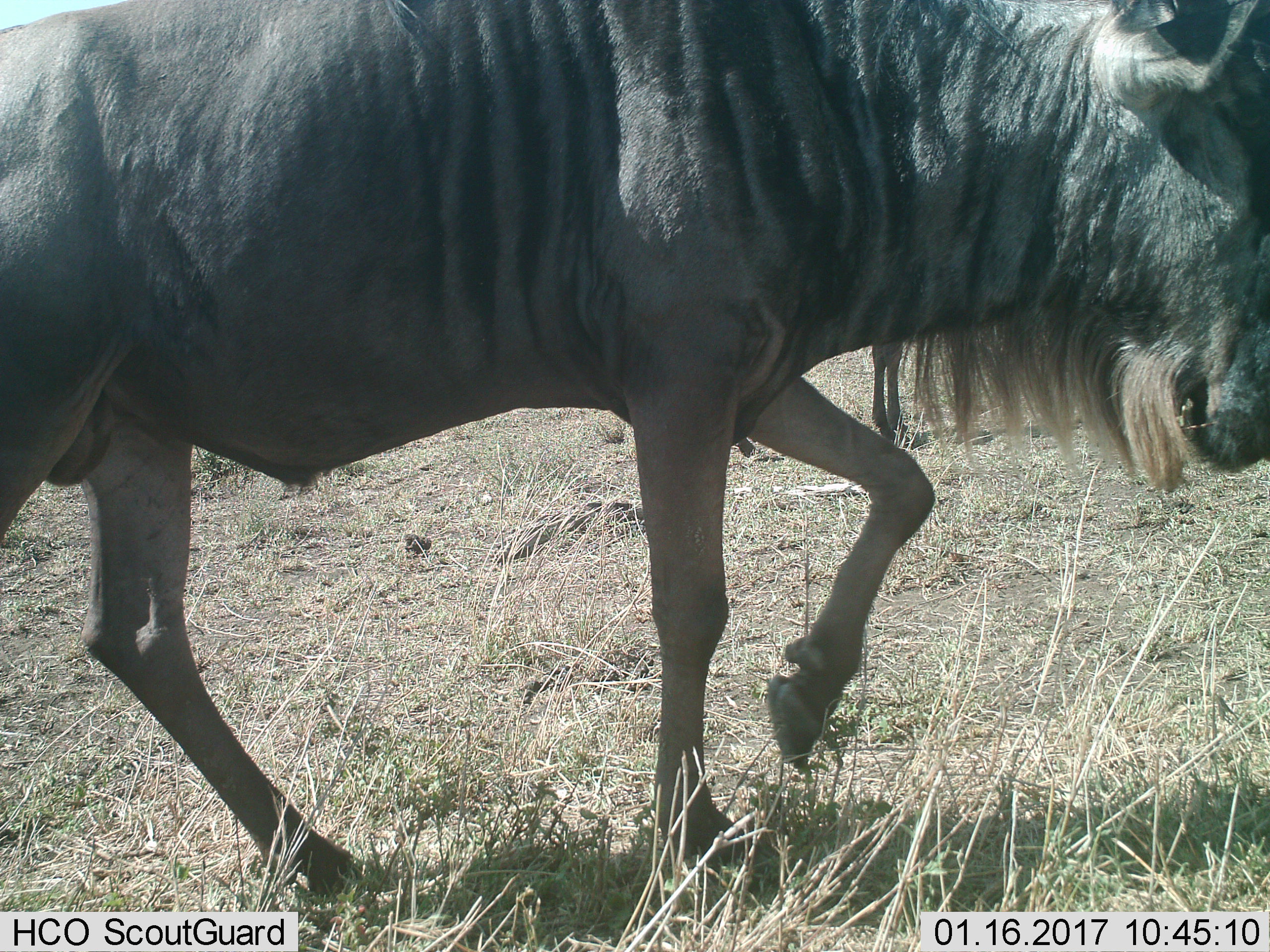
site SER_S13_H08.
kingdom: Animalia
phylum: Chordata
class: Mammalia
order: Artiodactyla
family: Bovidae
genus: Connochaetes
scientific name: Connochaetes taurinus taurinus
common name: blue wildebeest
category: wildebeestblue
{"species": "wildebeestblue (blue wildebeest) (Connochaetes taurinus taurinus)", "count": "1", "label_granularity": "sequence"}